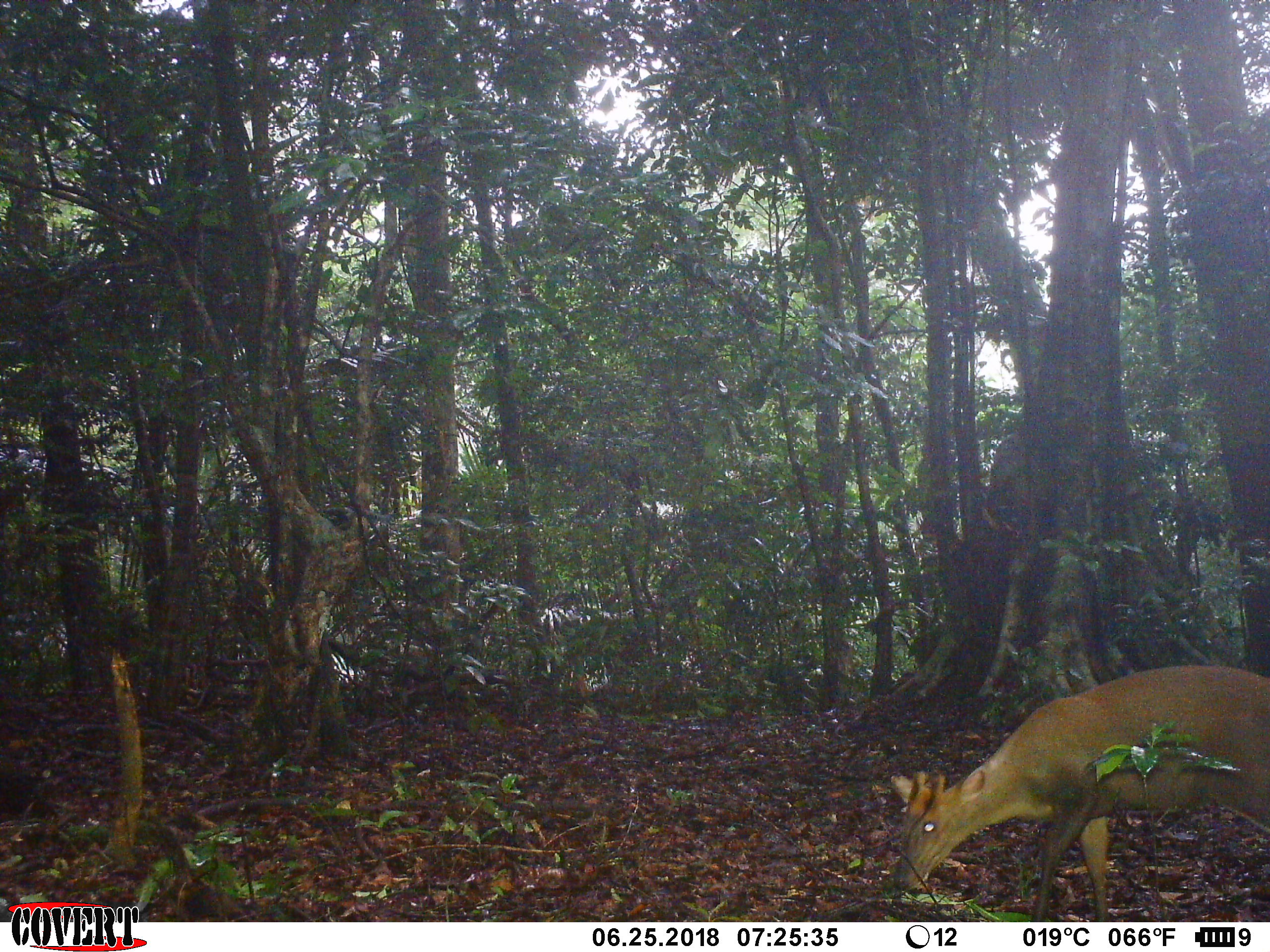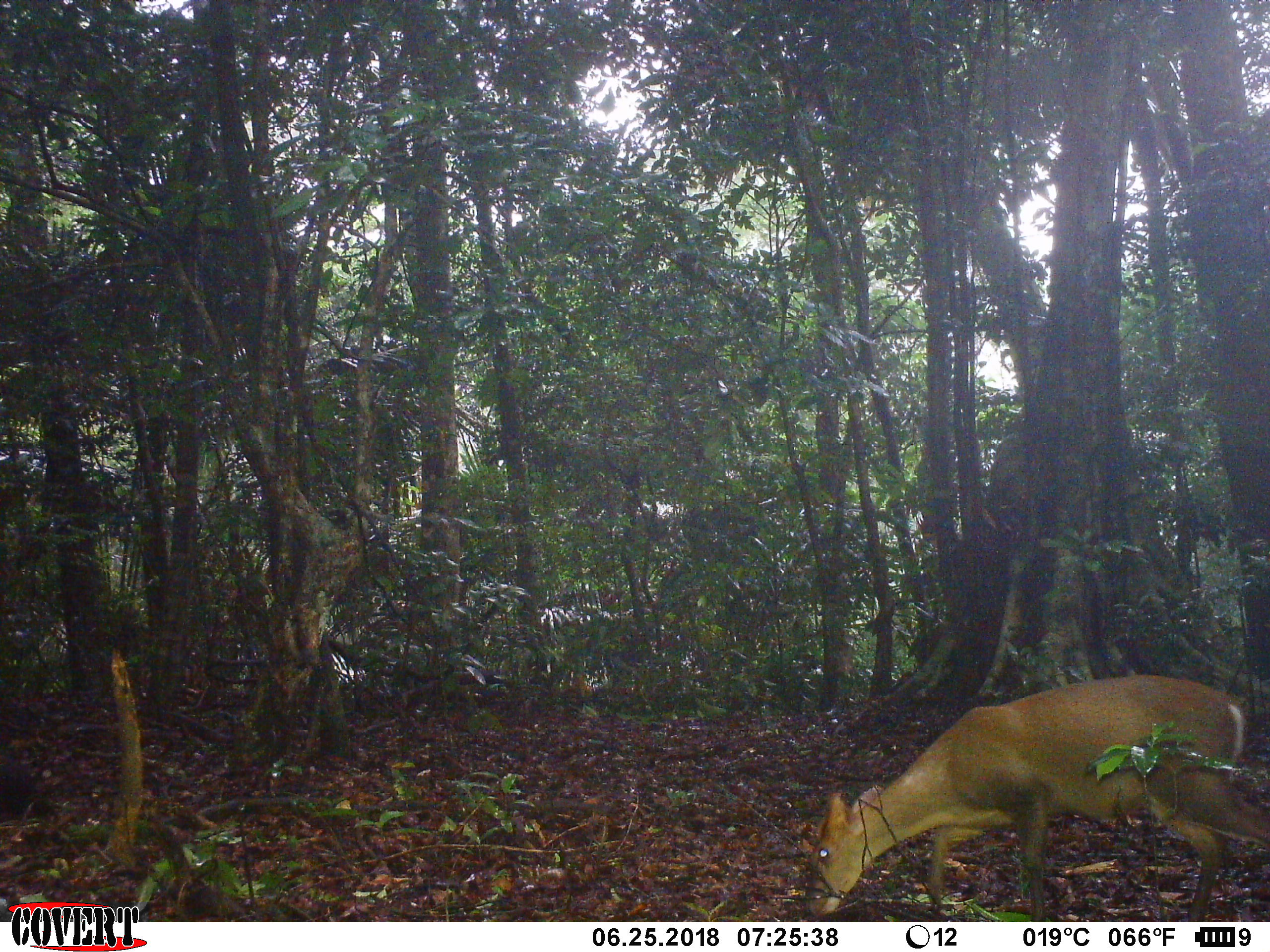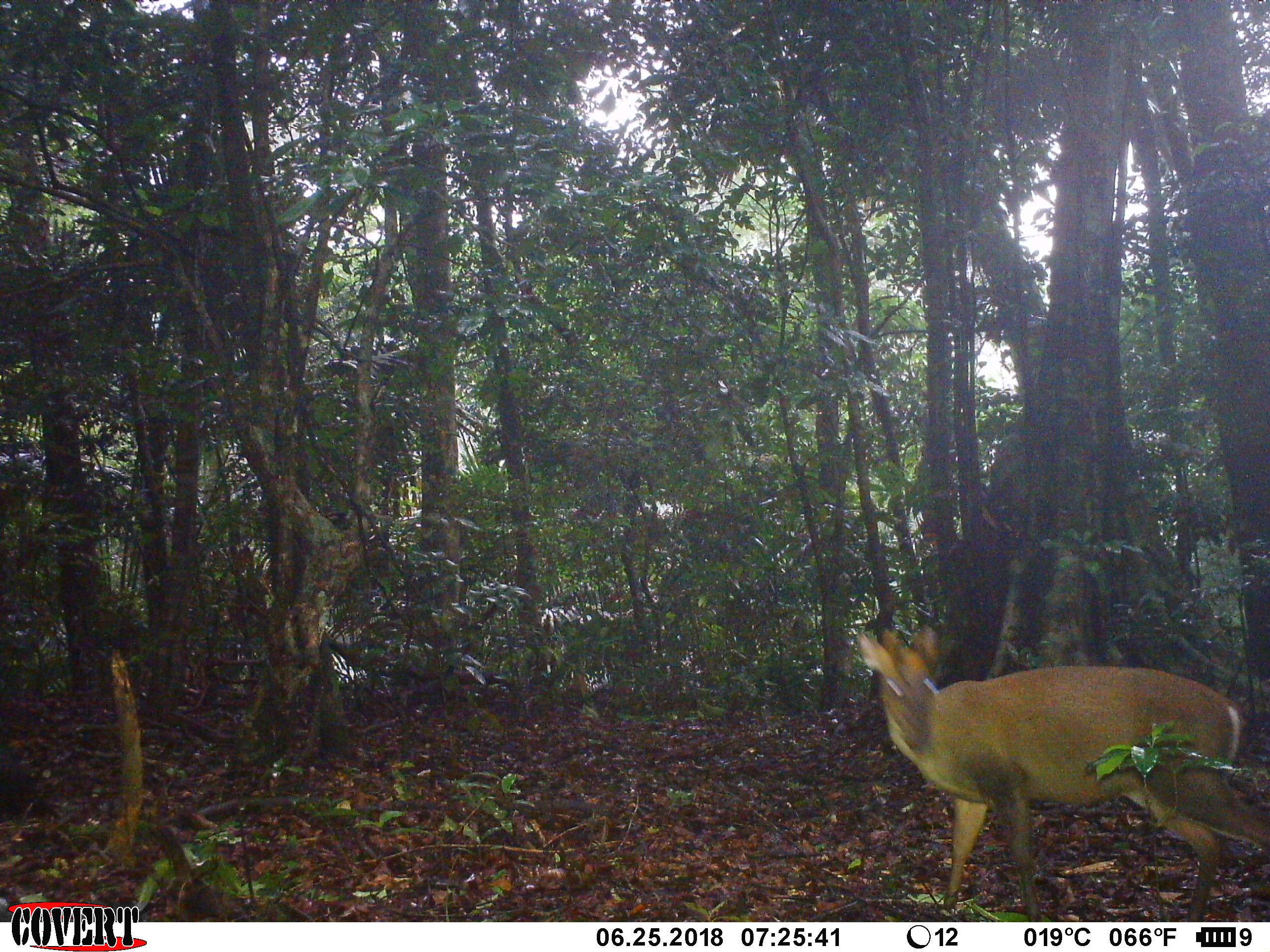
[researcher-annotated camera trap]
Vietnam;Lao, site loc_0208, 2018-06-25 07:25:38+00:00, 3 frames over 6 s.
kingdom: Animalia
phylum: Chordata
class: Mammalia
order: Artiodactyla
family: Cervidae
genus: Muntiacus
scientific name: Muntiacus rooseveltorum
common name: roosevelt's muntjac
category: roosevelts muntjac group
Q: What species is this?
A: Roosevelts muntjac group (roosevelt's muntjac) (Muntiacus rooseveltorum).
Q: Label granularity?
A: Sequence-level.